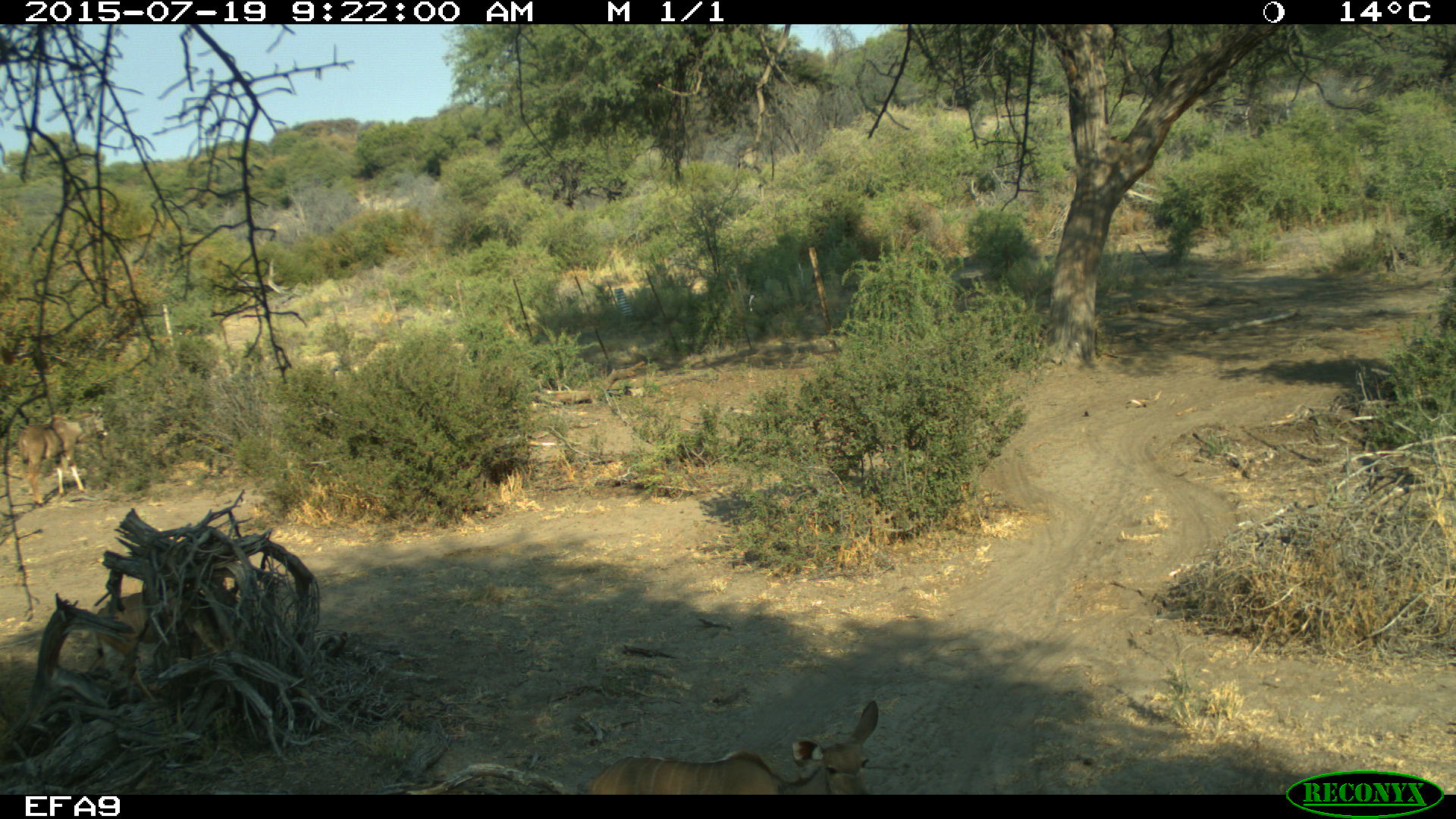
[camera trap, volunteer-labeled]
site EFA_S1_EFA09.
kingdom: Animalia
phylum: Chordata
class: Mammalia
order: Artiodactyla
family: Bovidae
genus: Tragelaphus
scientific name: Tragelaphus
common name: kudu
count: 1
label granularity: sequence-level